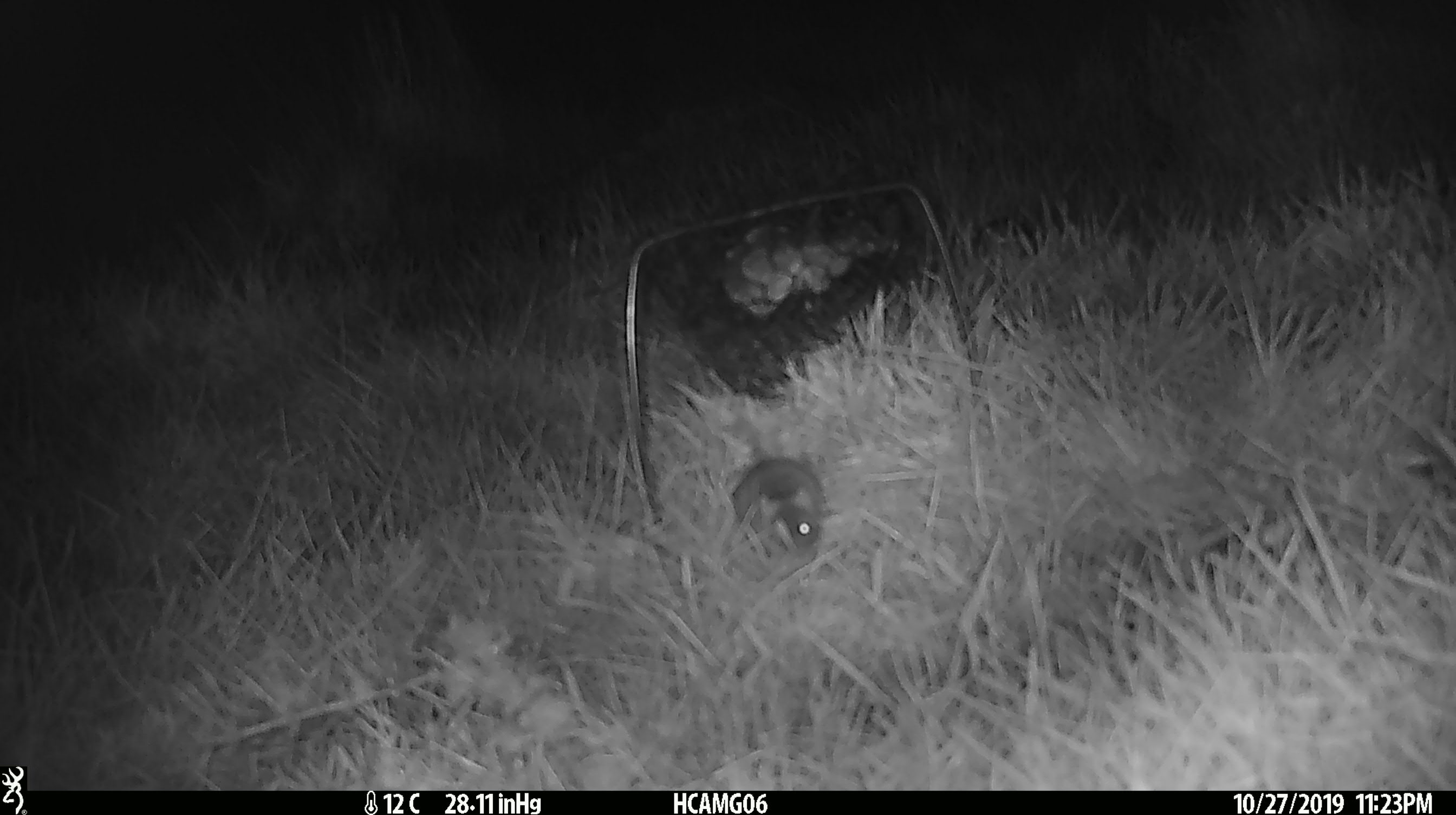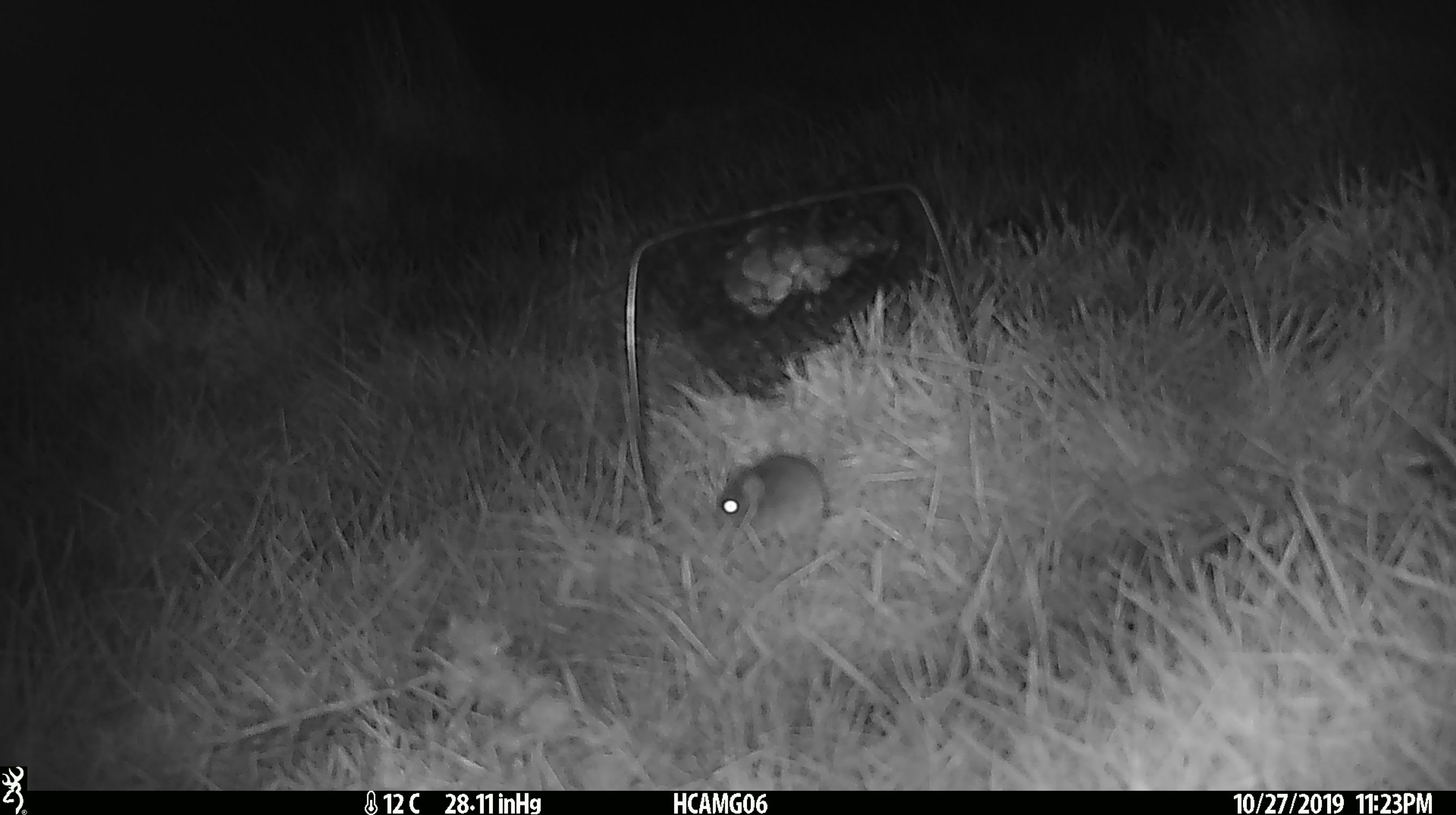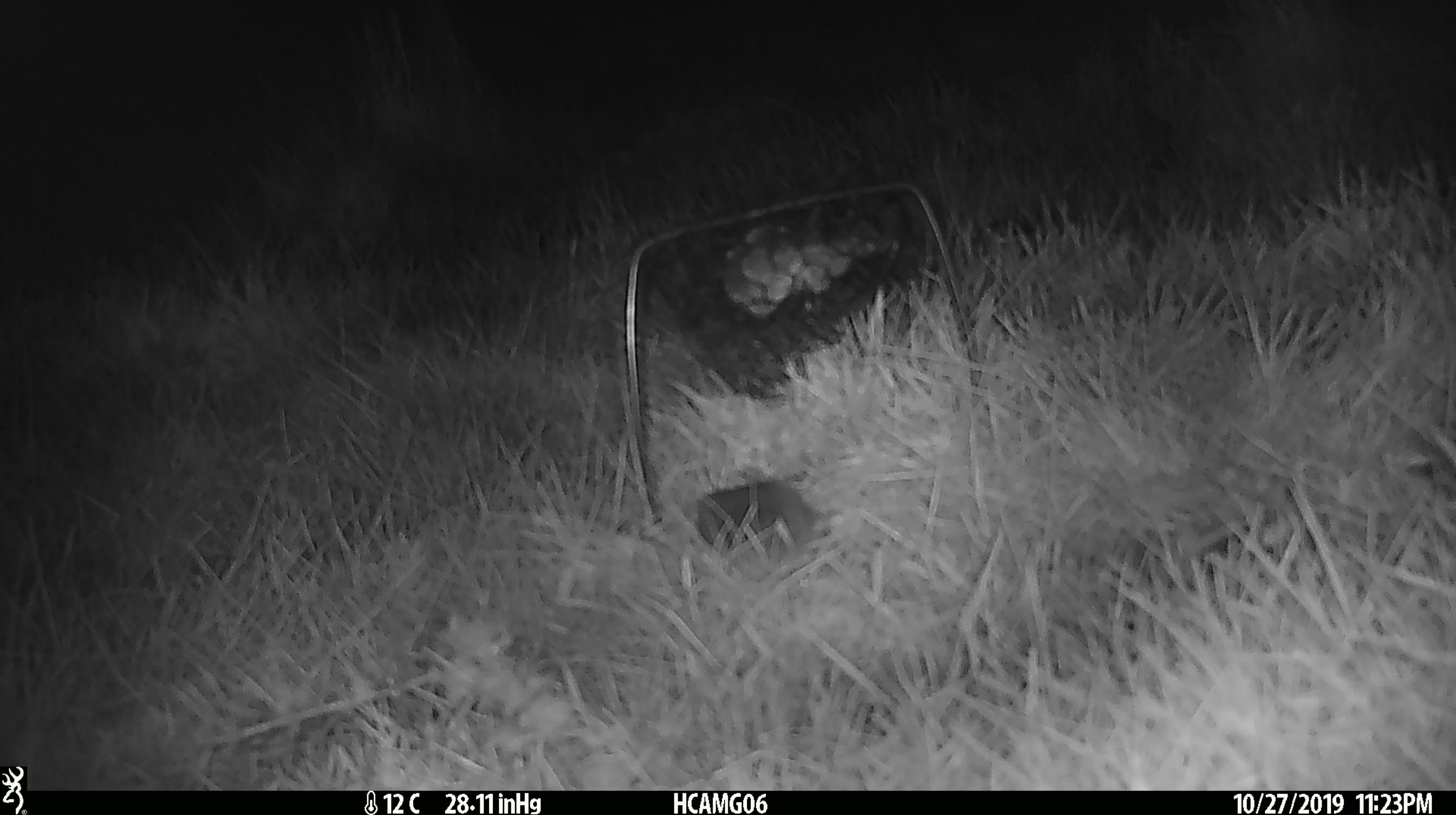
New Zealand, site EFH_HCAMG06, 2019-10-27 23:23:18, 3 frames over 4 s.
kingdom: Animalia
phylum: Chordata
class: Mammalia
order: Rodentia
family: Muridae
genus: Mus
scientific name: Mus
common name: mouse